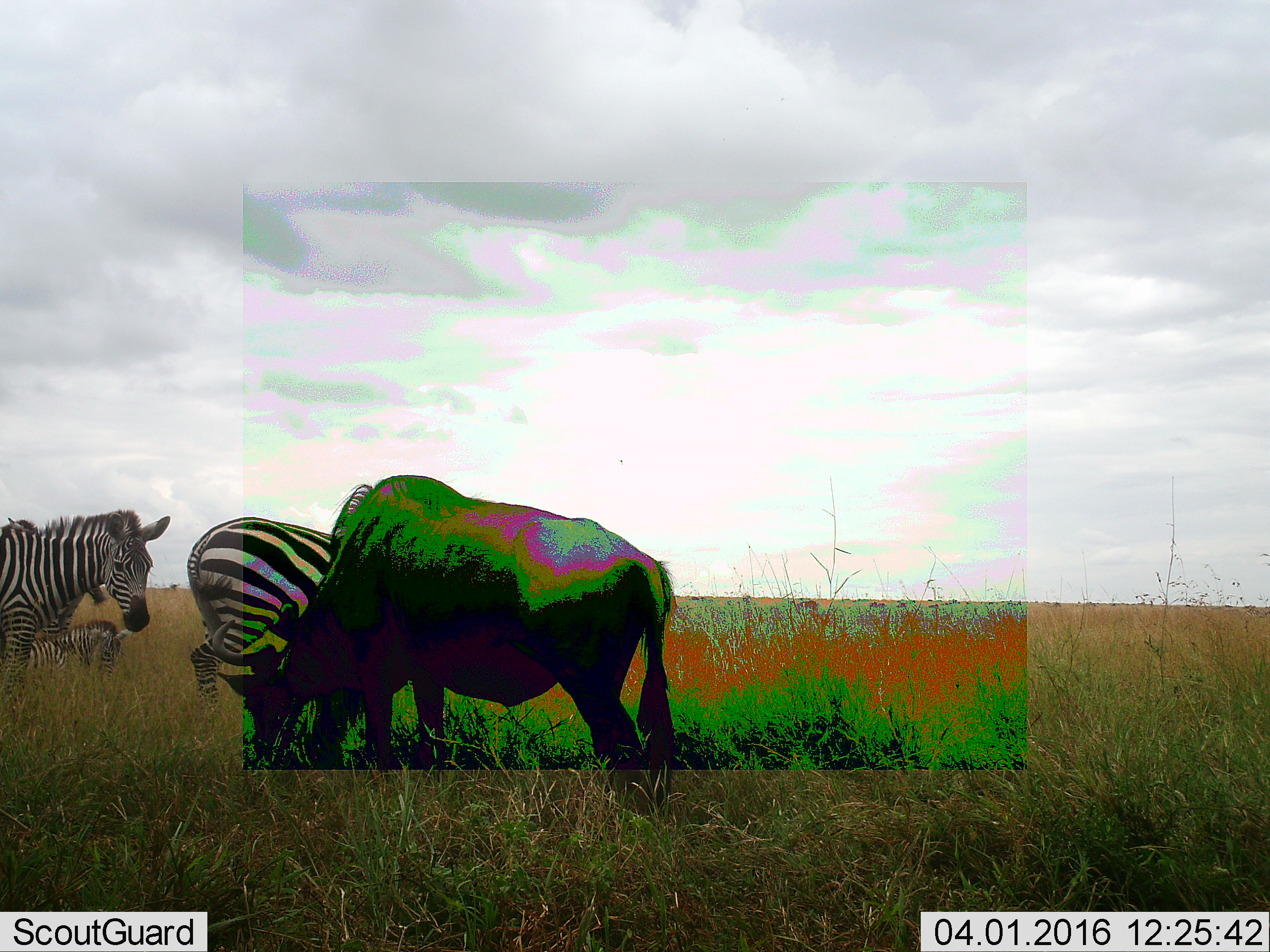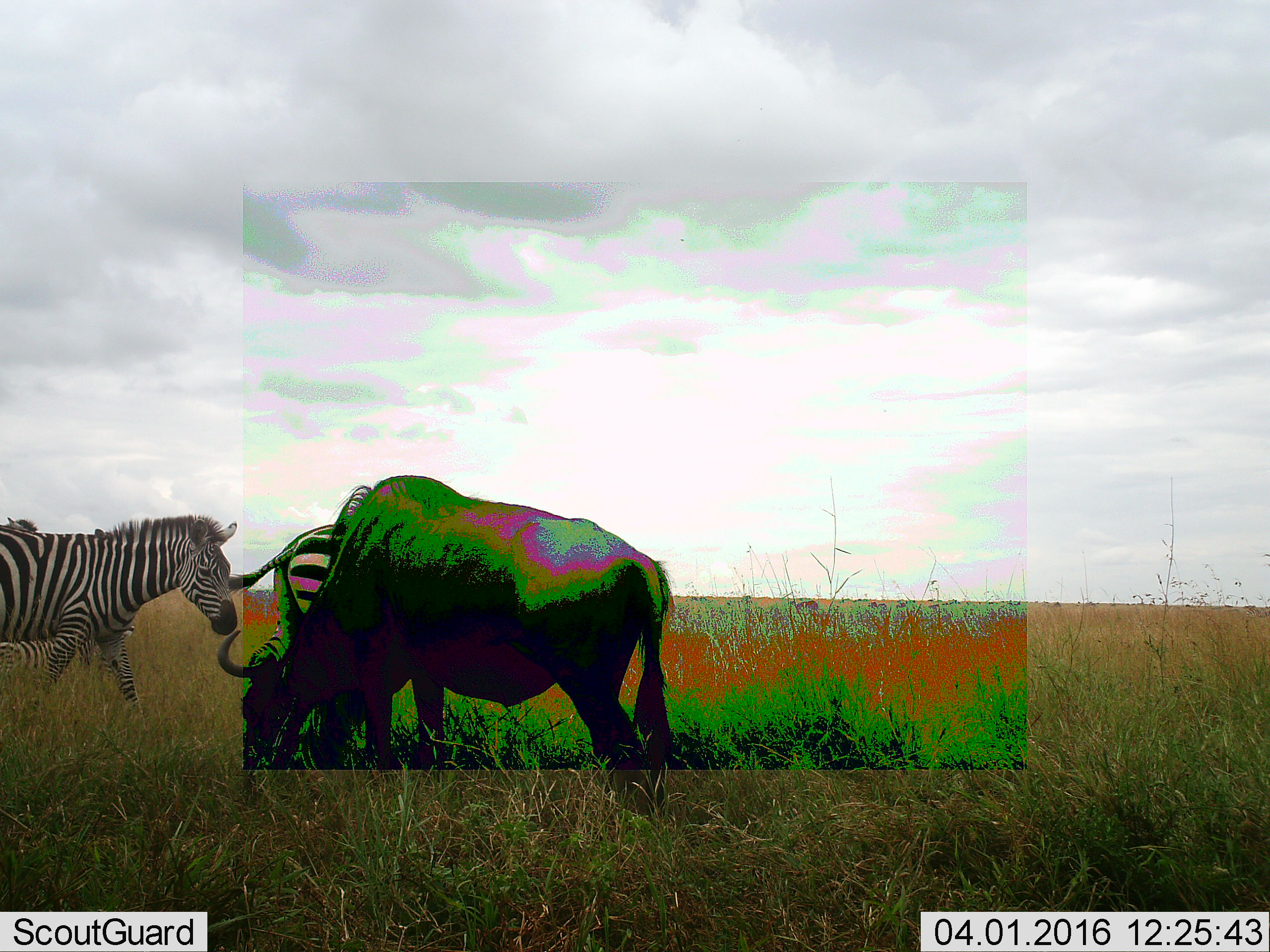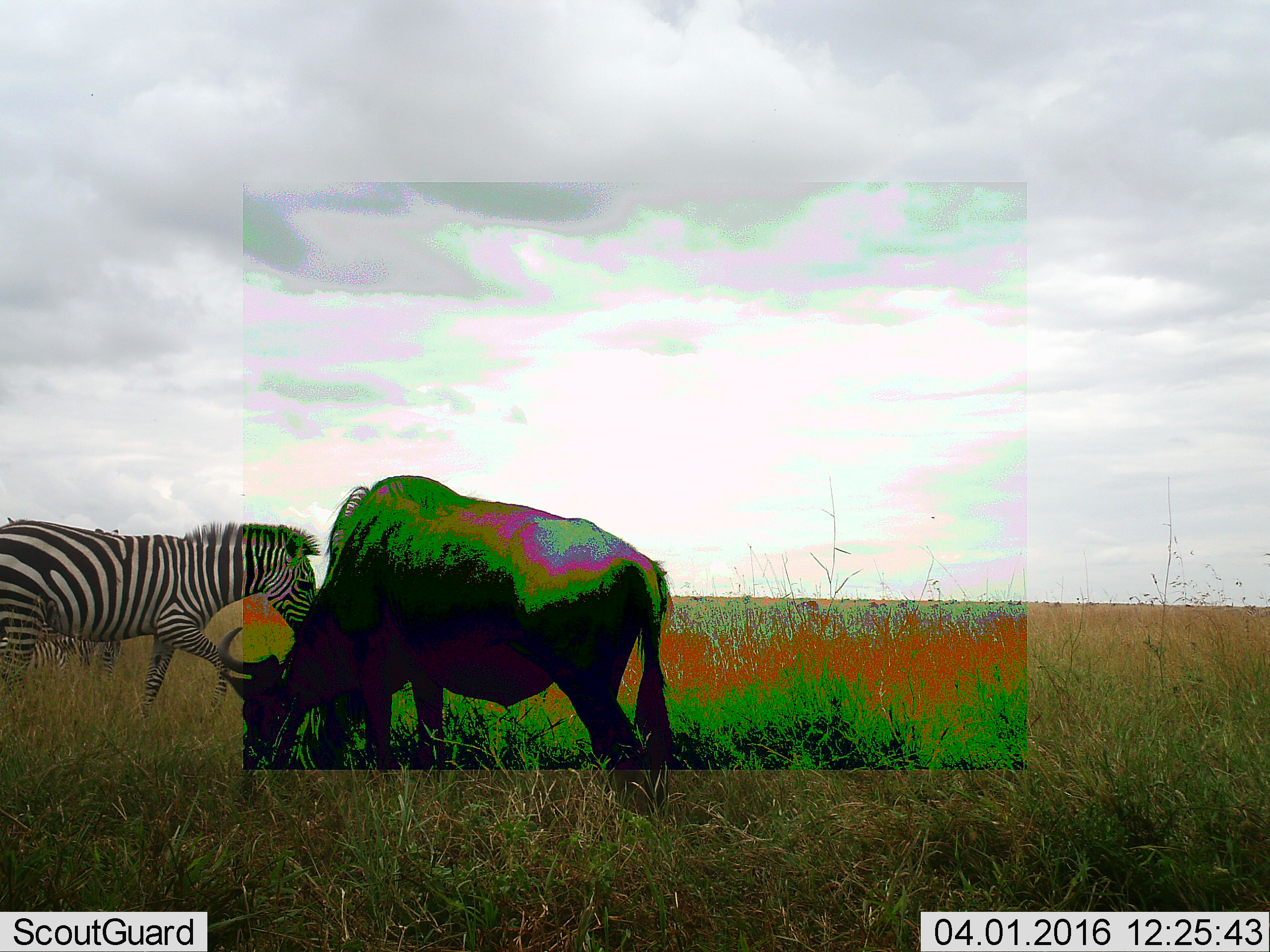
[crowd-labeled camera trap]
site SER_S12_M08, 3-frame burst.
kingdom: Animalia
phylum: Chordata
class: Mammalia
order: Artiodactyla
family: Bovidae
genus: Connochaetes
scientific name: Connochaetes taurinus taurinus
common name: blue wildebeest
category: wildebeestblue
Wildebeestblue (blue wildebeest) (Connochaetes taurinus taurinus), count 1. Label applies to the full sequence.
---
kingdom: Animalia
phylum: Chordata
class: Mammalia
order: Perissodactyla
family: Equidae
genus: Equus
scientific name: Equus quagga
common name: plains zebra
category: zebraplains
Zebraplains (plains zebra) (Equus quagga), count 3. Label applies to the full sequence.